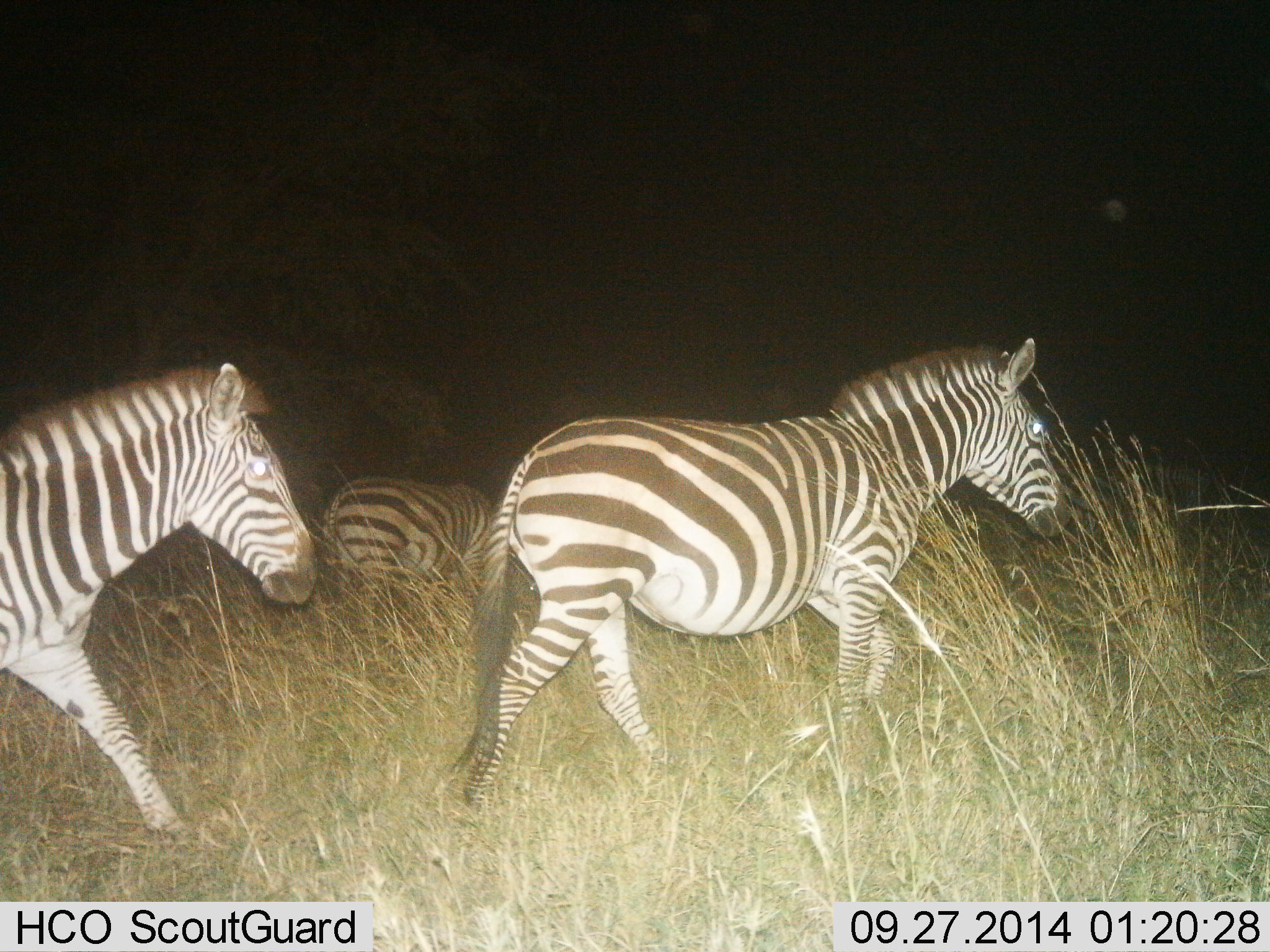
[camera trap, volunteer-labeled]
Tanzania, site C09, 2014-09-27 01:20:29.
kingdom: Animalia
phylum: Chordata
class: Mammalia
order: Perissodactyla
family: Equidae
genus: Equus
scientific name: Equus quagga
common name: plains zebra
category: zebra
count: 3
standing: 10%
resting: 0%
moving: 90%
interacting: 0%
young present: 0%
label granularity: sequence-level